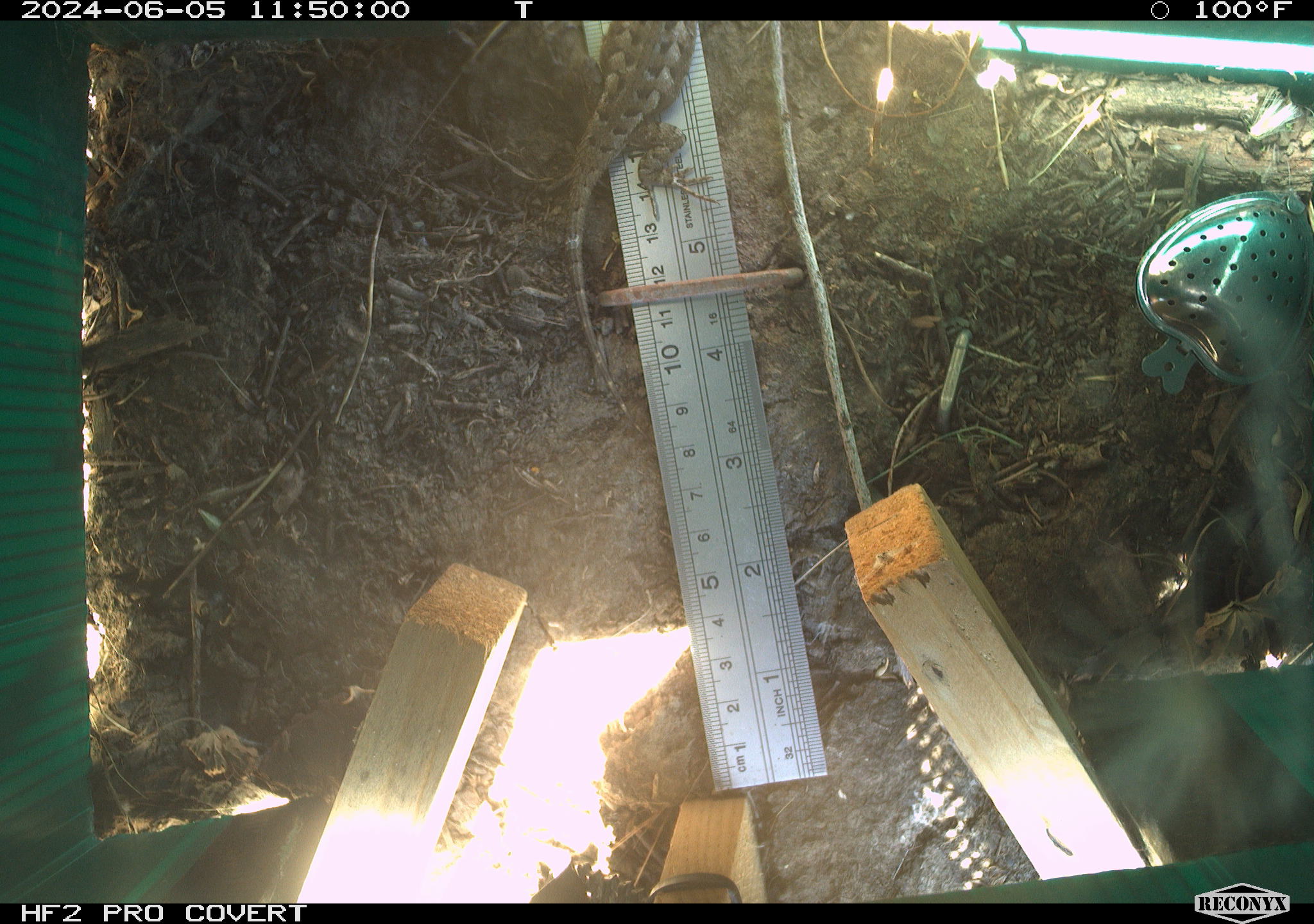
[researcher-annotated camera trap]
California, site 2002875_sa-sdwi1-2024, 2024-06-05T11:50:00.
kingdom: Animalia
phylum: Chordata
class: Reptilia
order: Squamata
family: Phrynosomatidae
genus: Sceloporus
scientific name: Sceloporus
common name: spiny lizards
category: sceloporus species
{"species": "sceloporus species (spiny lizards) (Sceloporus)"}